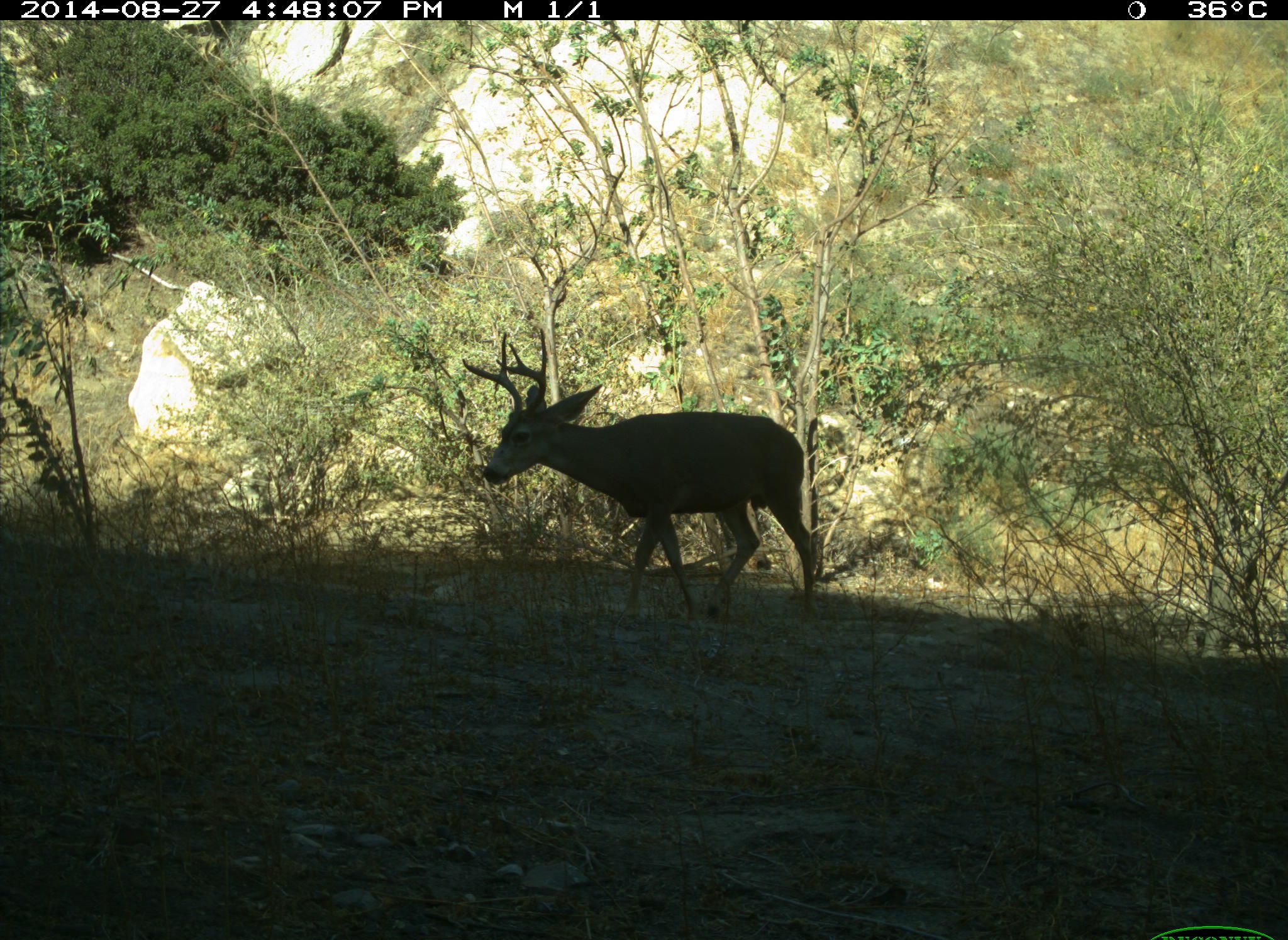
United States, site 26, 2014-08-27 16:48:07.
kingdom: Animalia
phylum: Chordata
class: Mammalia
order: Artiodactyla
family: Cervidae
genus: Odocoileus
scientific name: Odocoileus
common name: deer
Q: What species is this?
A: Deer (Odocoileus).